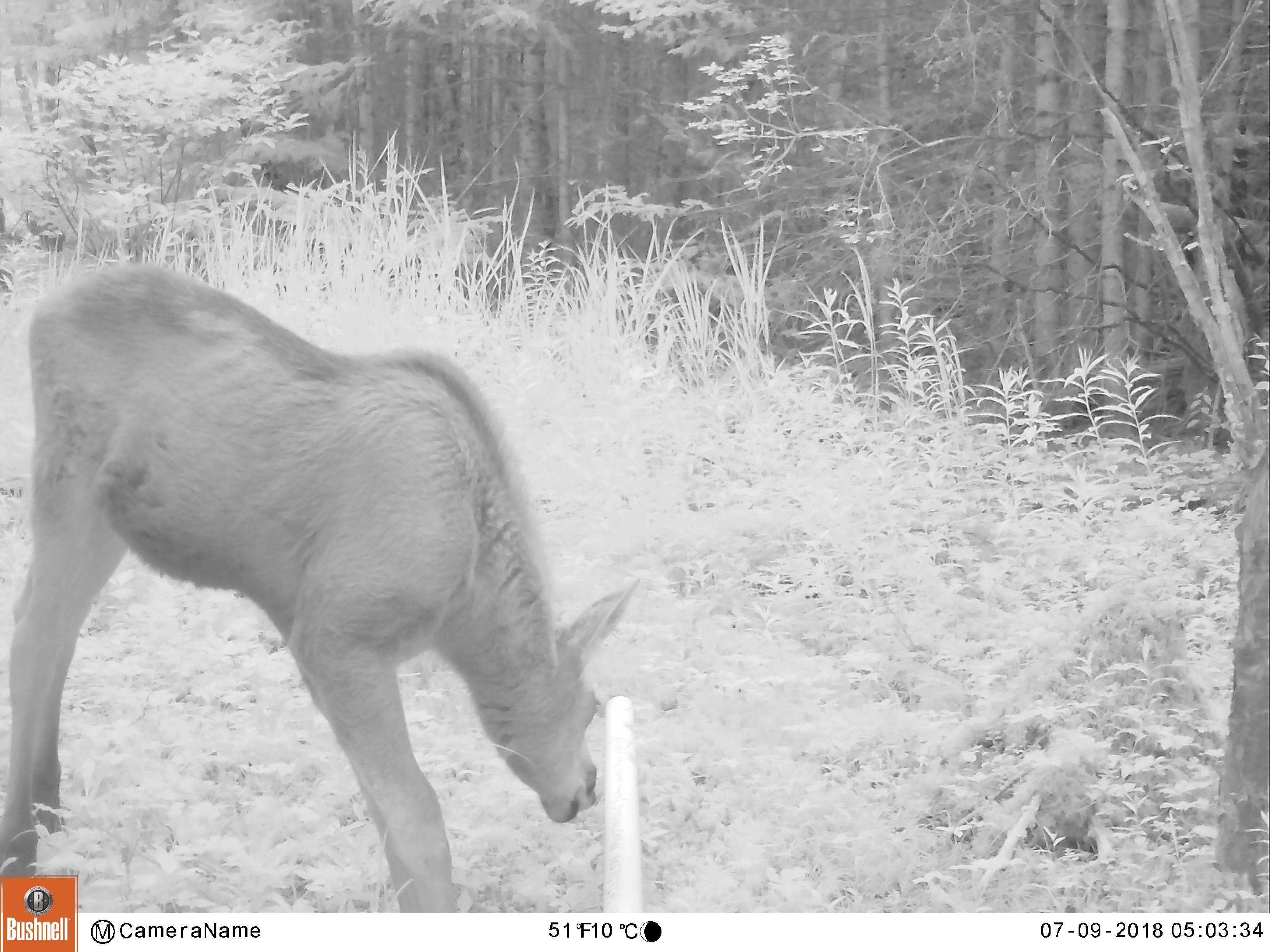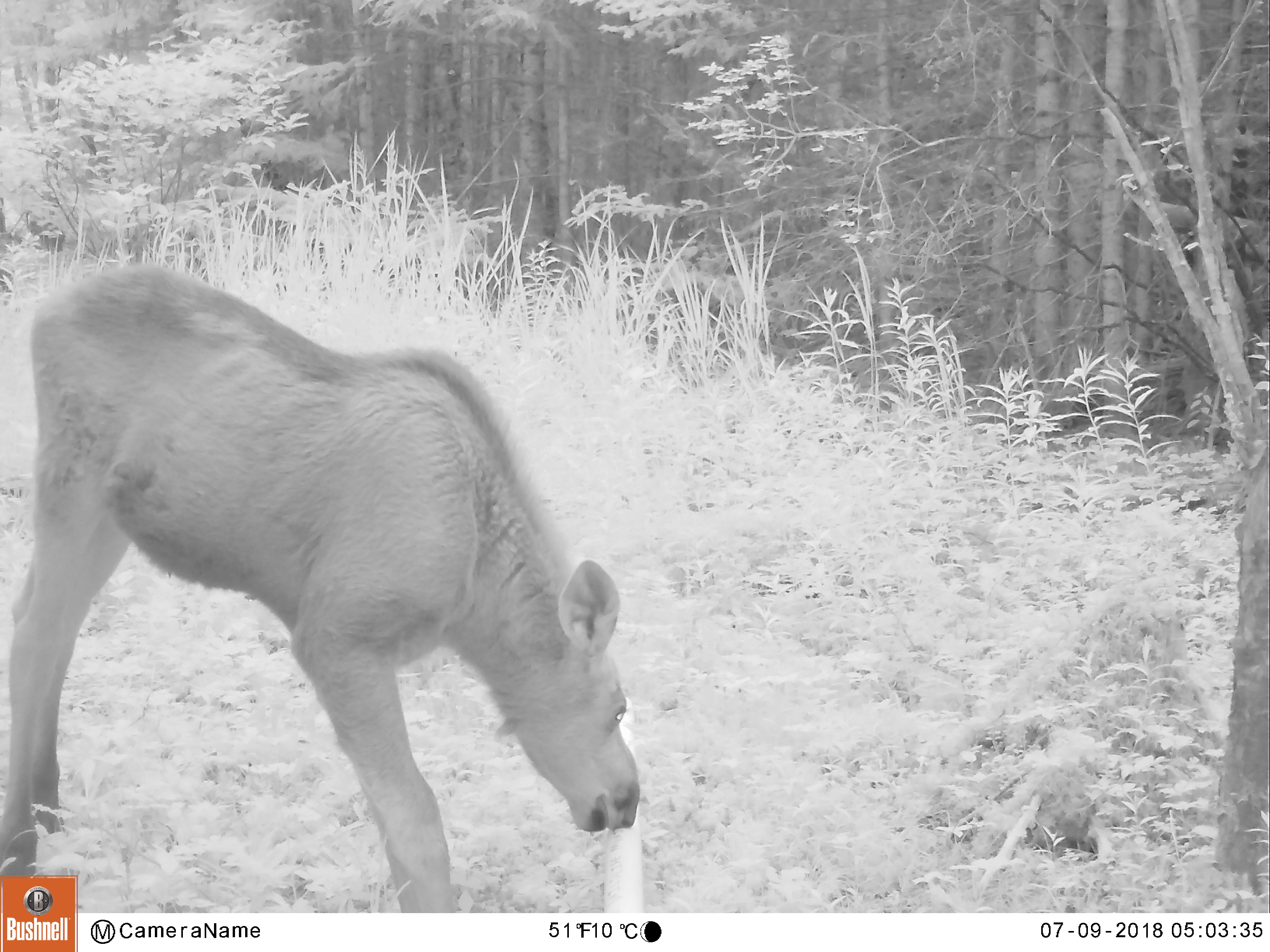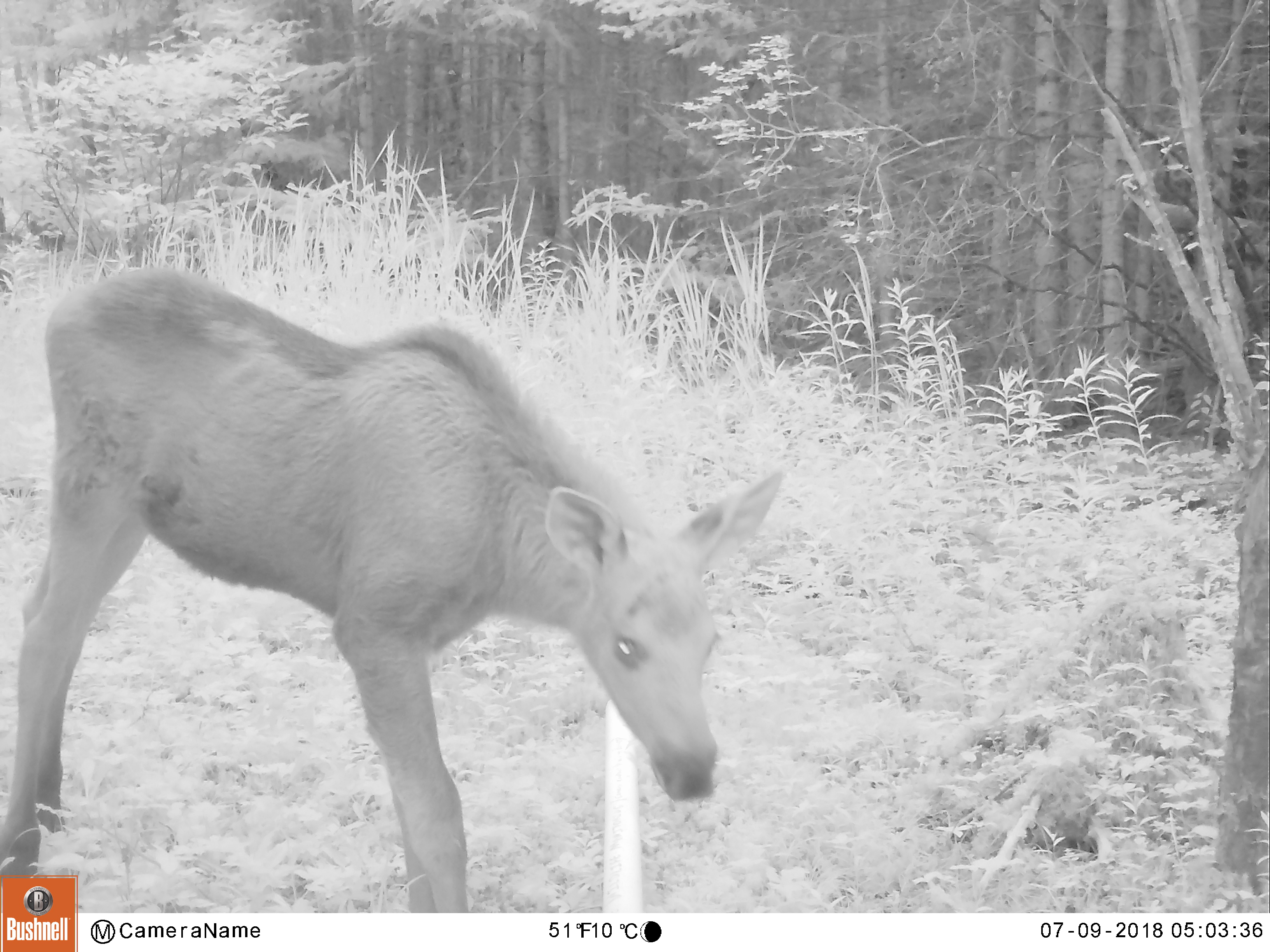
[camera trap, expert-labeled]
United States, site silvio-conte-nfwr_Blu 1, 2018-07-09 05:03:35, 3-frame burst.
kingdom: Animalia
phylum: Chordata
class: Mammalia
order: Artiodactyla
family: Cervidae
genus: Alces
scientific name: Alces alces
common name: moose